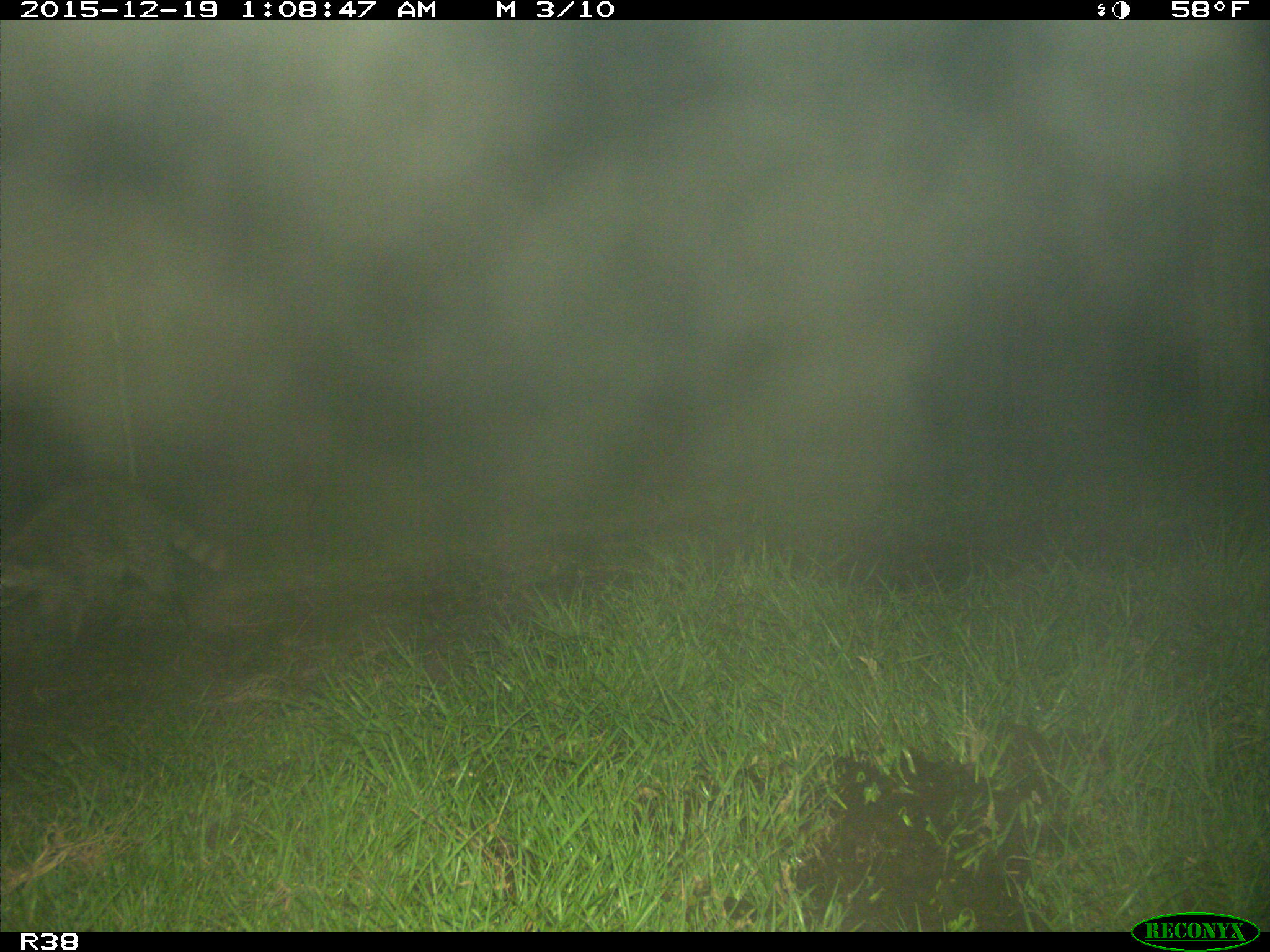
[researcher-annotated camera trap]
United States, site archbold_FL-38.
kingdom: Animalia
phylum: Chordata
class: Mammalia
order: Carnivora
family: Procyonidae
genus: Procyon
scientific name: Procyon lotor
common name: common raccoon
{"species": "Procyon lotor (common raccoon)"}